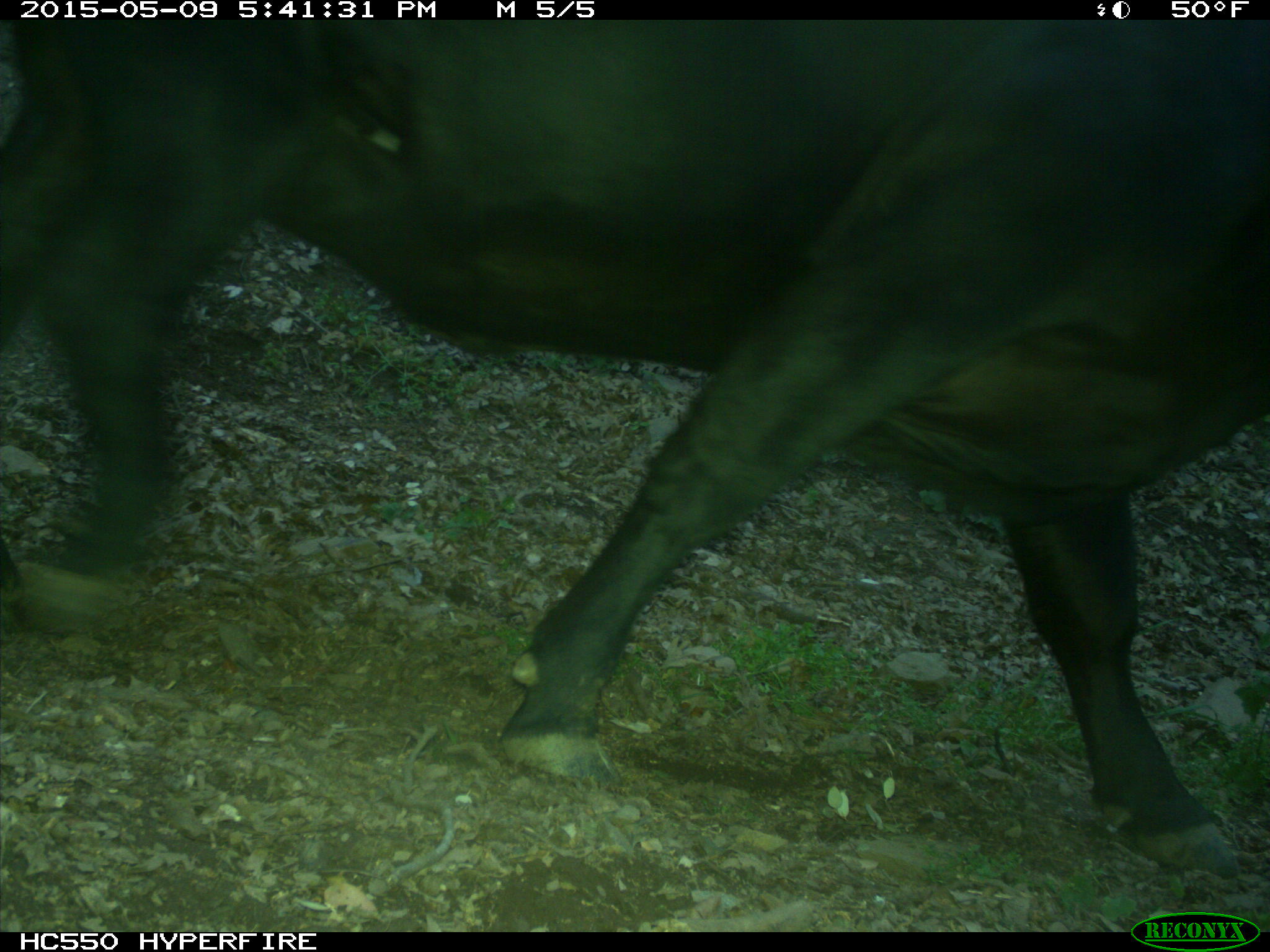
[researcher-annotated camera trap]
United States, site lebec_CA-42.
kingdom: Animalia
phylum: Chordata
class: Mammalia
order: Artiodactyla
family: Bovidae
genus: Bos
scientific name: Bos taurus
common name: domestic cow